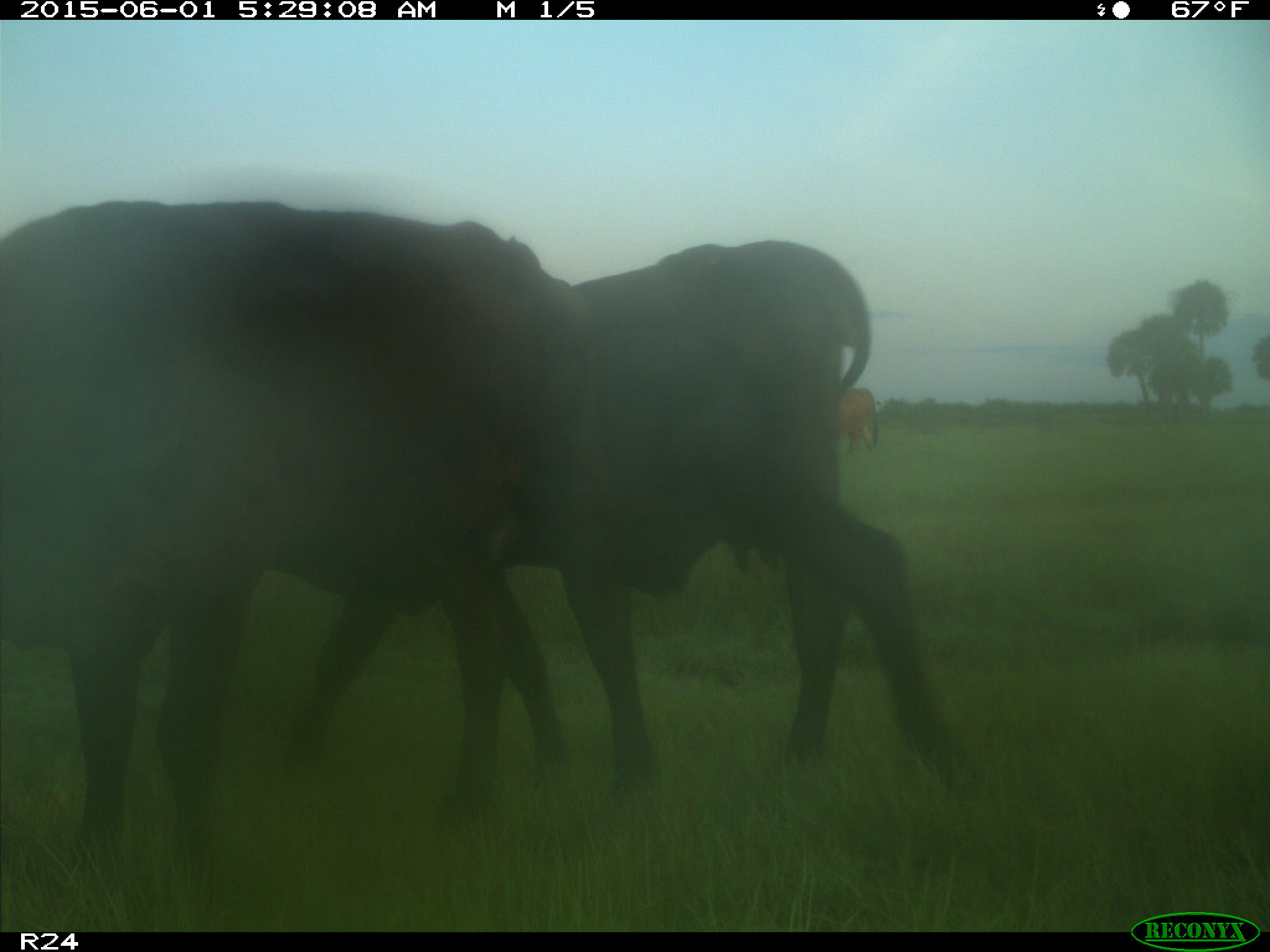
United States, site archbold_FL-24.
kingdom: Animalia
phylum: Chordata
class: Mammalia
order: Artiodactyla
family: Bovidae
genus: Bos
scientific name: Bos taurus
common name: domestic cow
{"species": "Bos taurus (domestic cow)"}